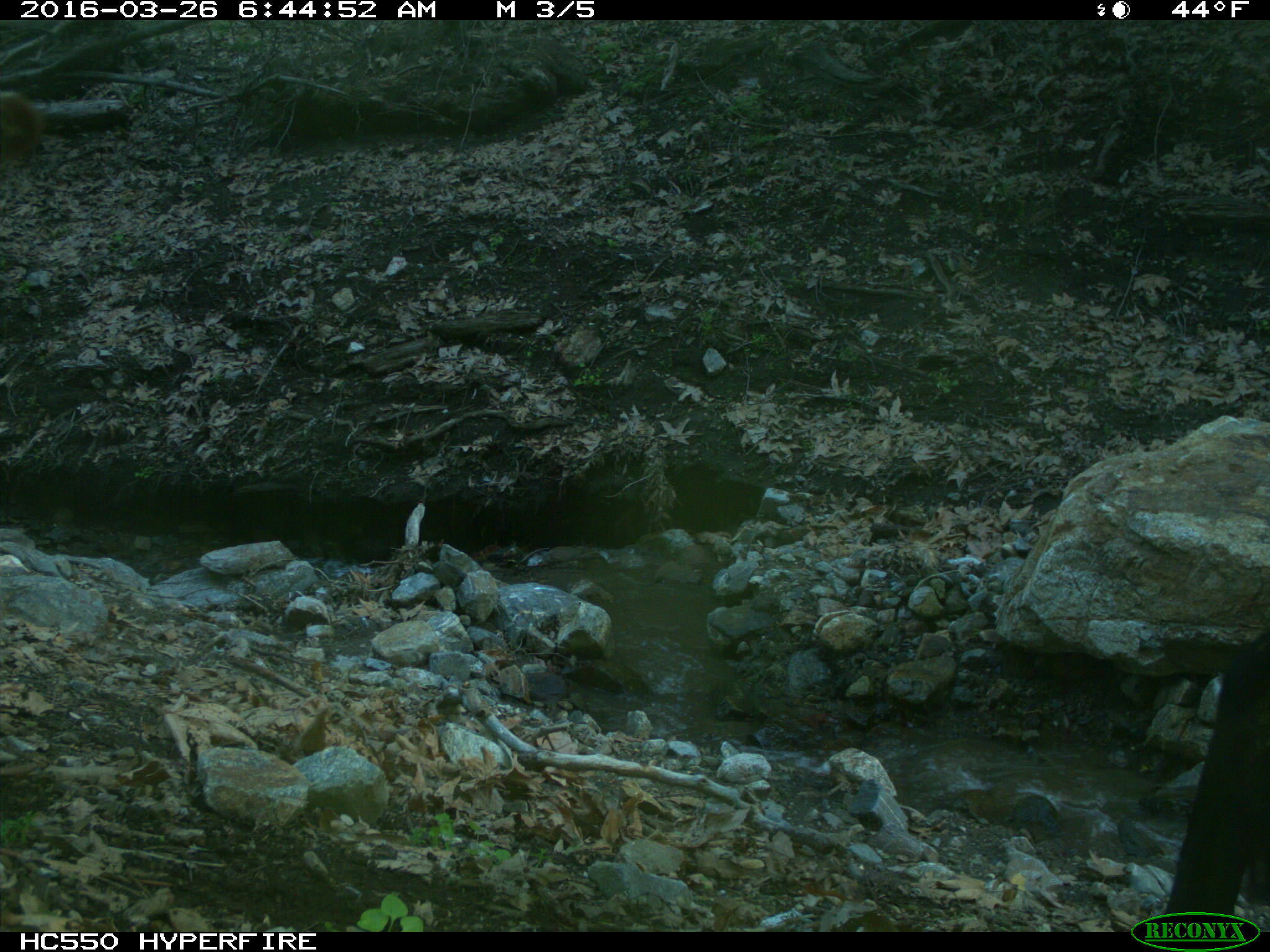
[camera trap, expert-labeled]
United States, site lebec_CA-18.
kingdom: Animalia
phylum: Chordata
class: Mammalia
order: Artiodactyla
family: Bovidae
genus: Bos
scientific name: Bos taurus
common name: domestic cow